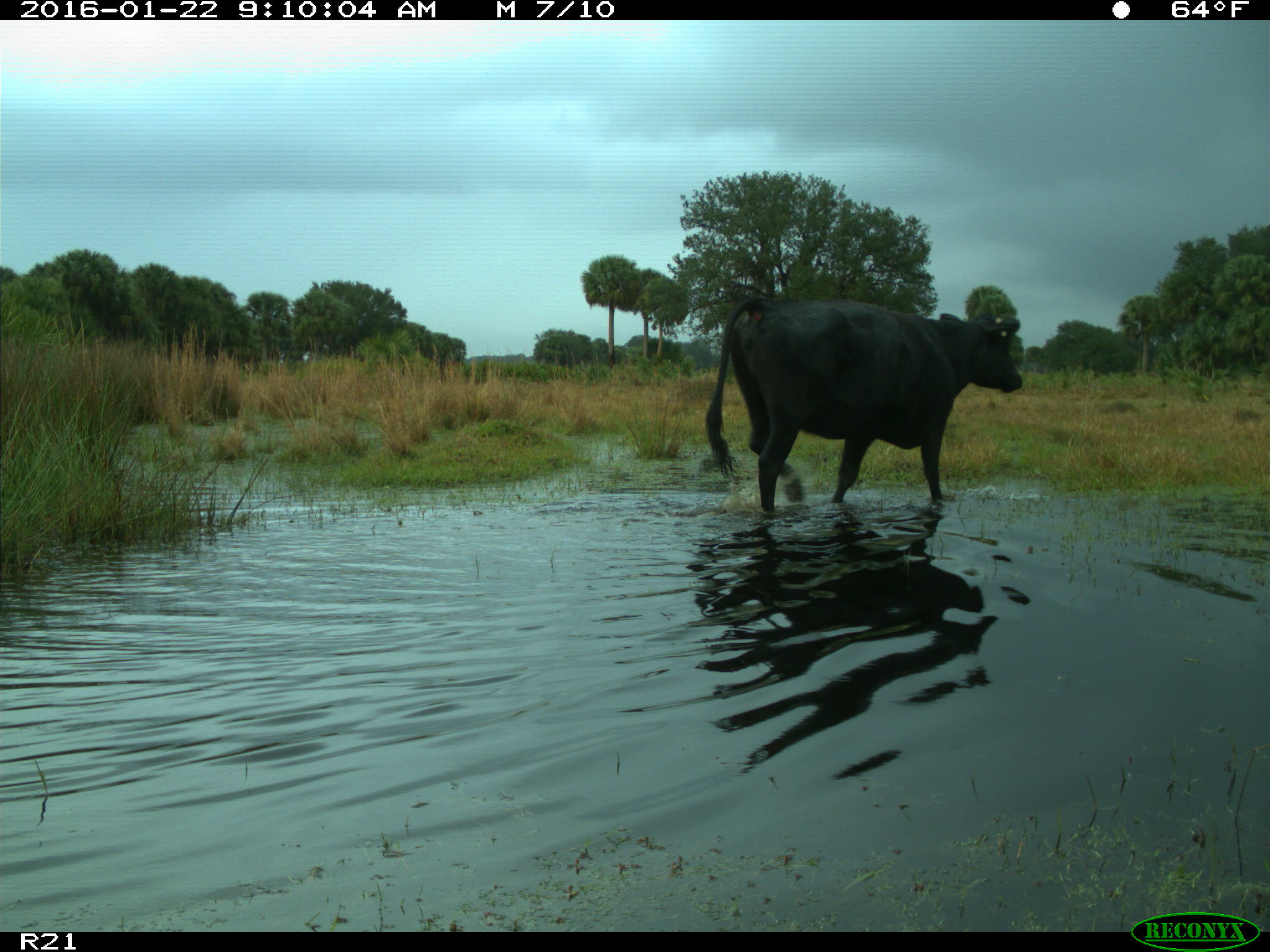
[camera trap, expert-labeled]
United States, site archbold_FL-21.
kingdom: Animalia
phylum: Chordata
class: Mammalia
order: Artiodactyla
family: Bovidae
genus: Bos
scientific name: Bos taurus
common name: domestic cow